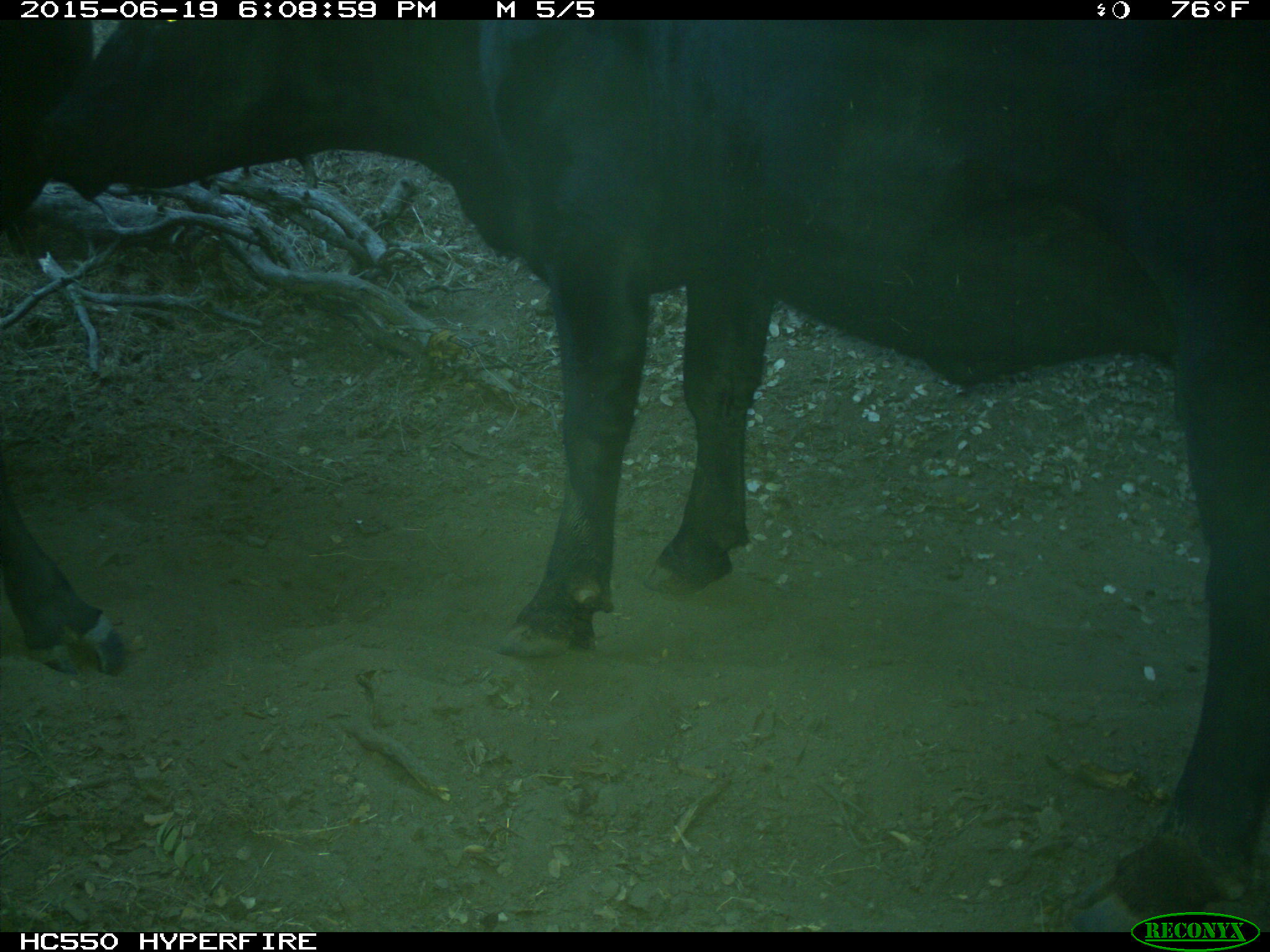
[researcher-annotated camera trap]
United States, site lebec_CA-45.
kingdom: Animalia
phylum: Chordata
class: Mammalia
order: Artiodactyla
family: Bovidae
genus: Bos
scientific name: Bos taurus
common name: domestic cow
Bos taurus (domestic cow).